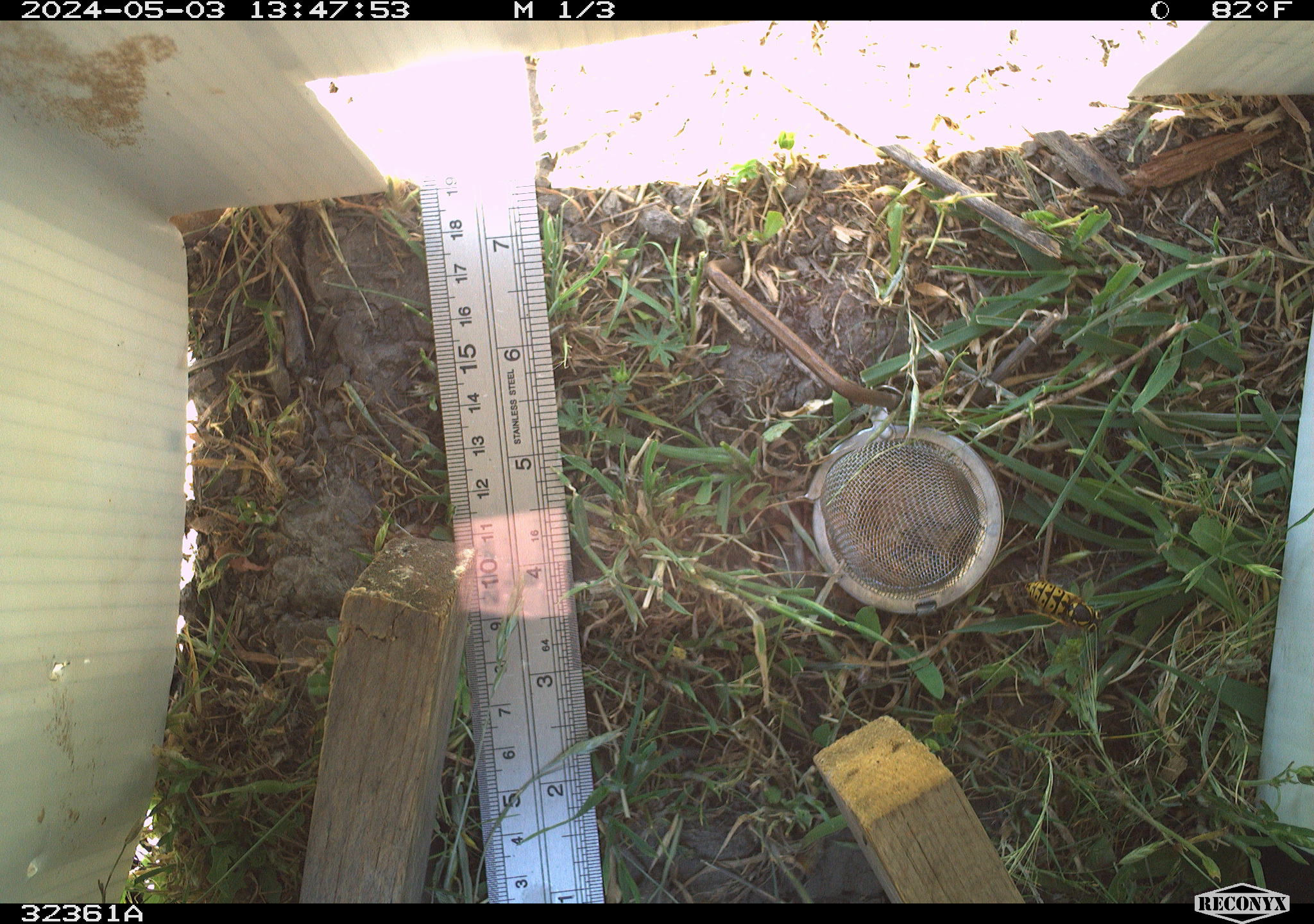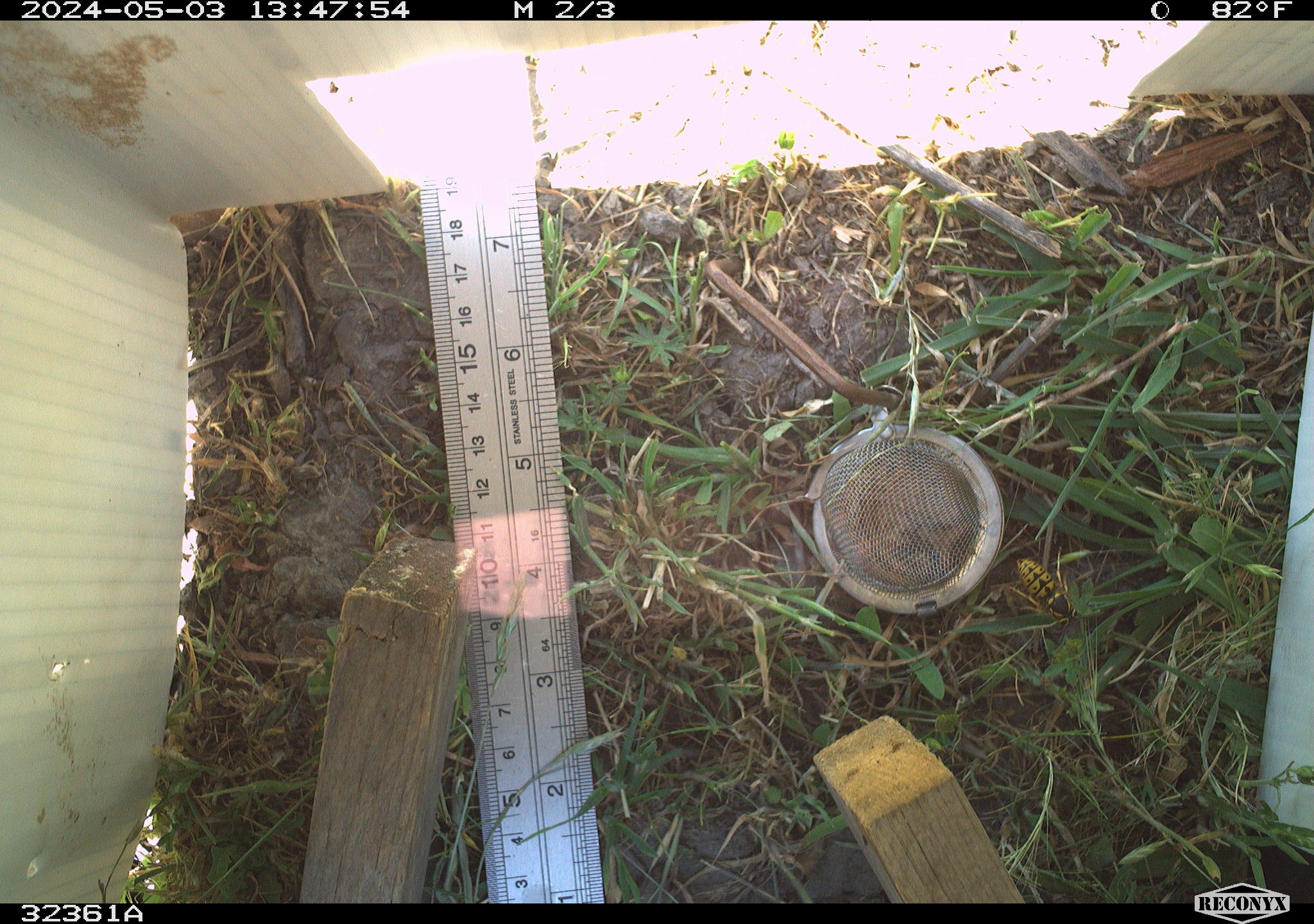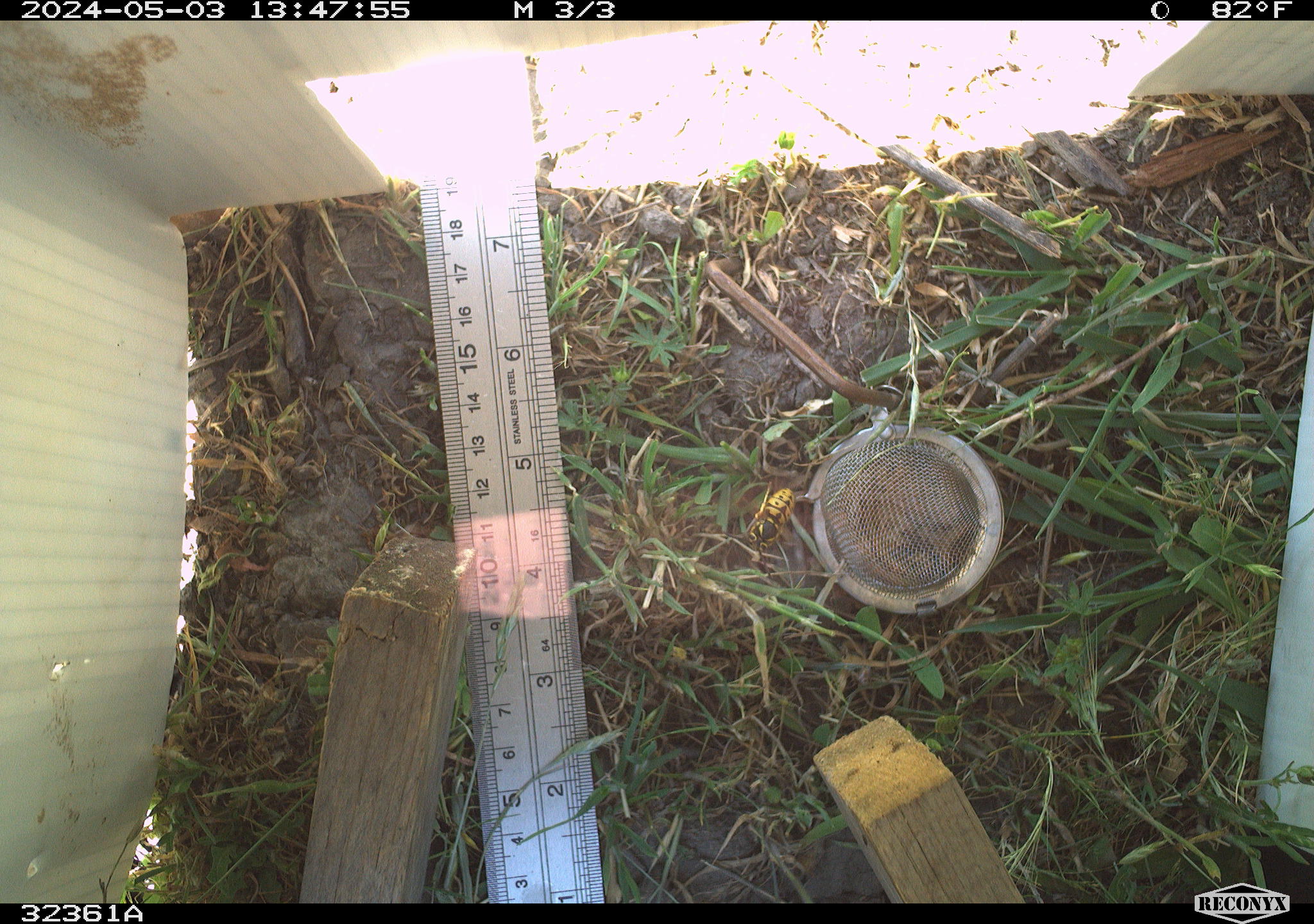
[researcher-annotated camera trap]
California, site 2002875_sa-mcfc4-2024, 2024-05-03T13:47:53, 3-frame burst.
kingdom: Animalia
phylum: Arthropoda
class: Insecta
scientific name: Insecta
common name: insect